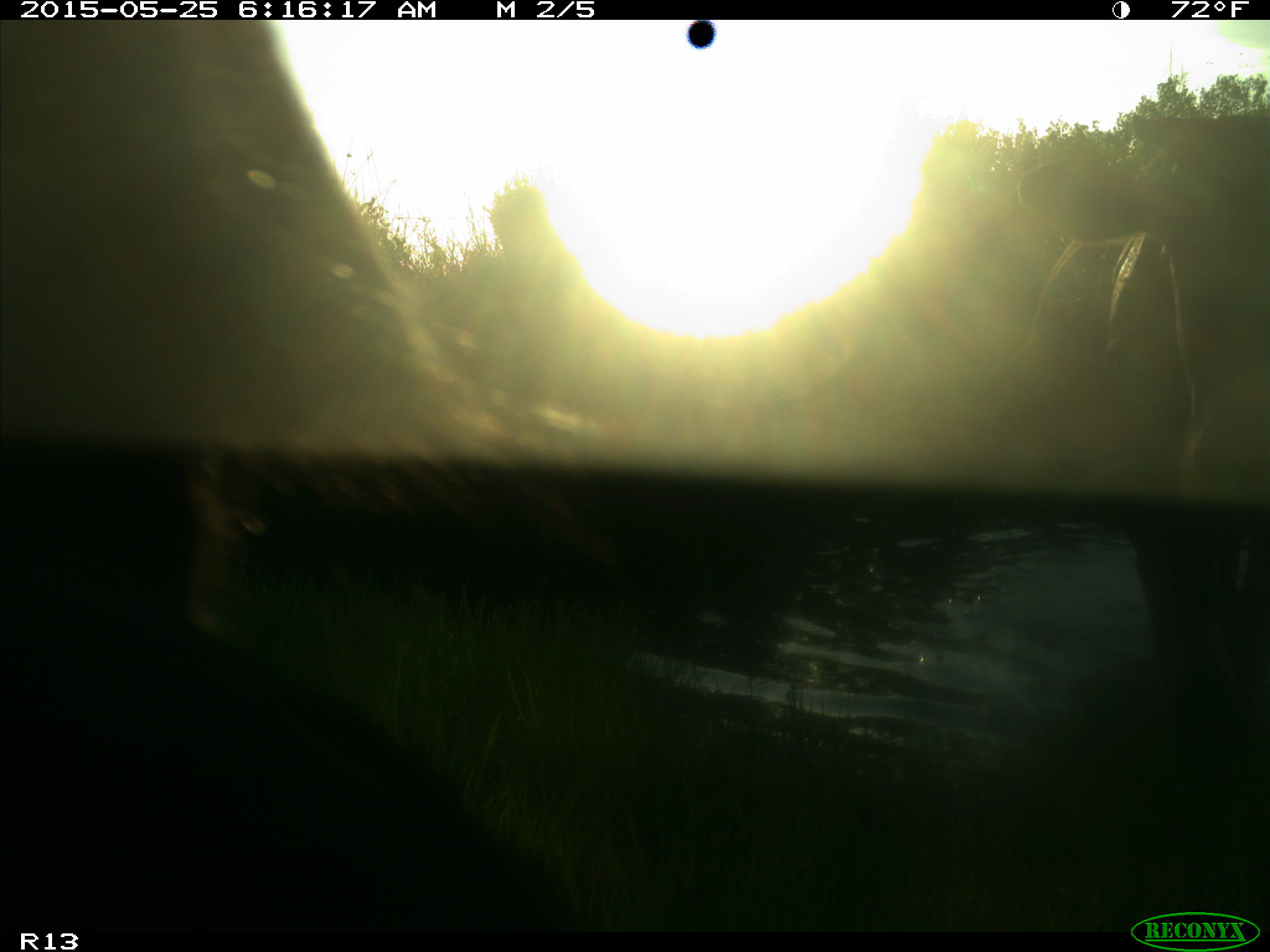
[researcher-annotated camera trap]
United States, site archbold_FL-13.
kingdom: Animalia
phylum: Chordata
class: Mammalia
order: Artiodactyla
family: Bovidae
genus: Bos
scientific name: Bos taurus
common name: domestic cow